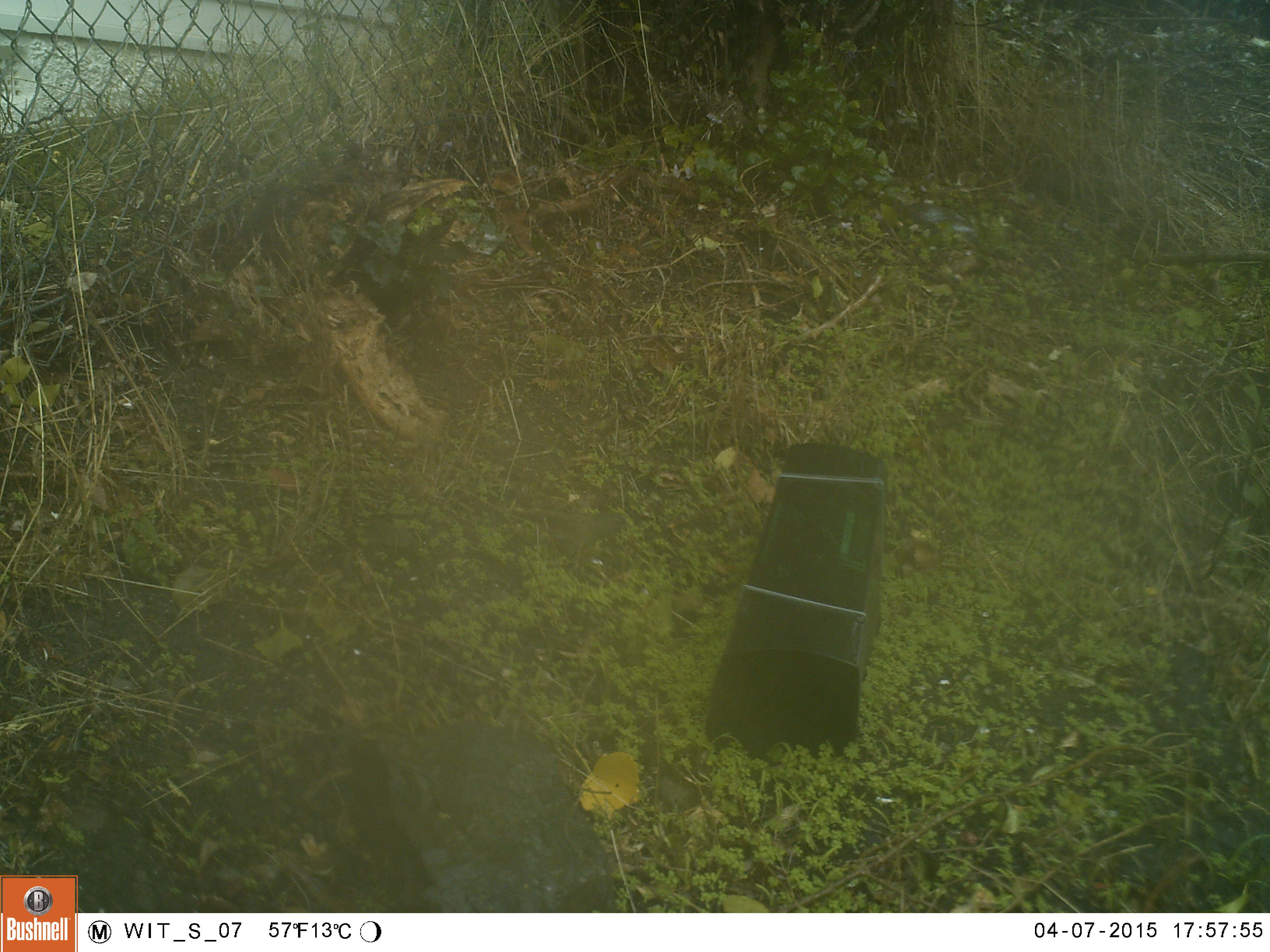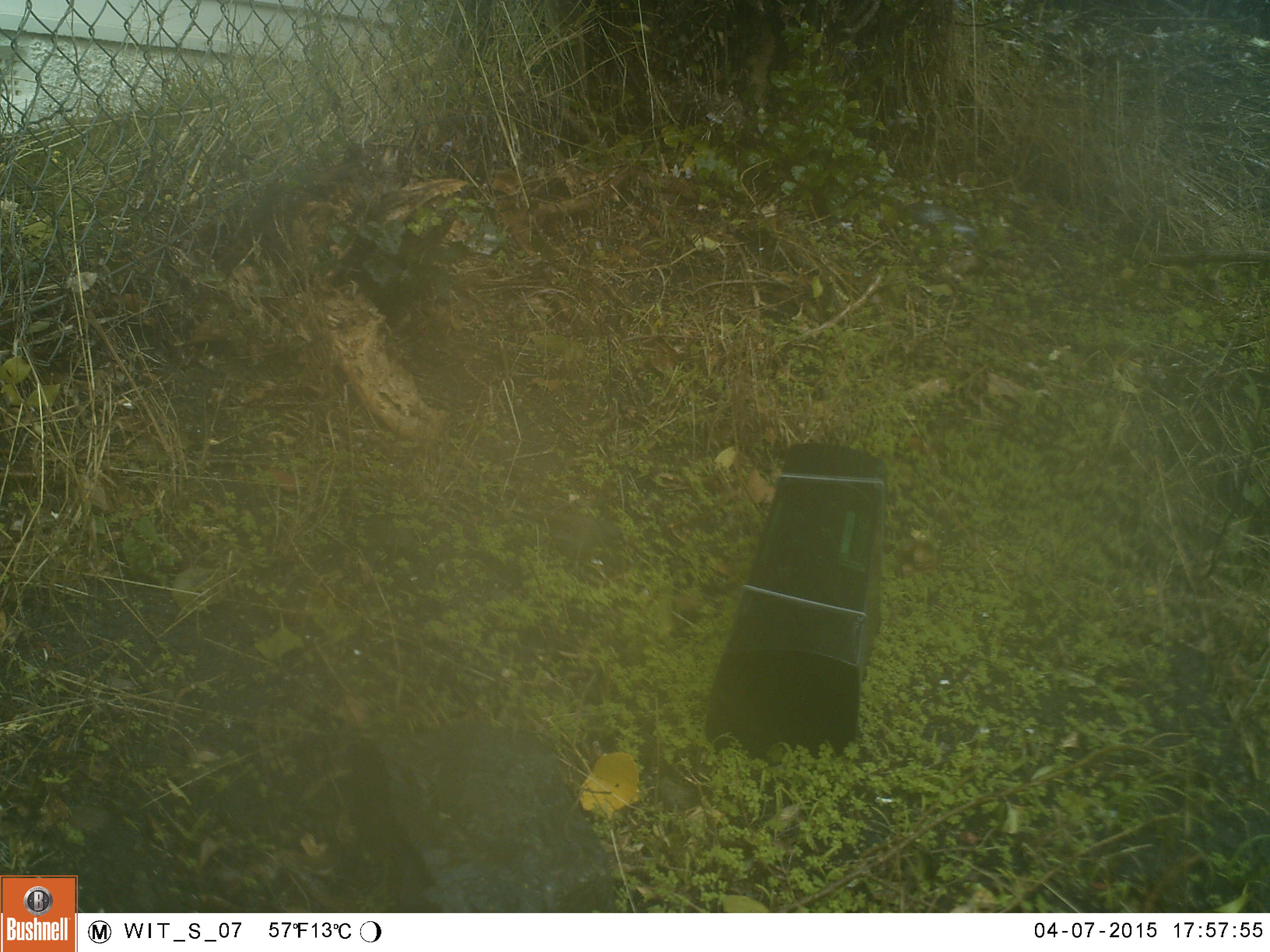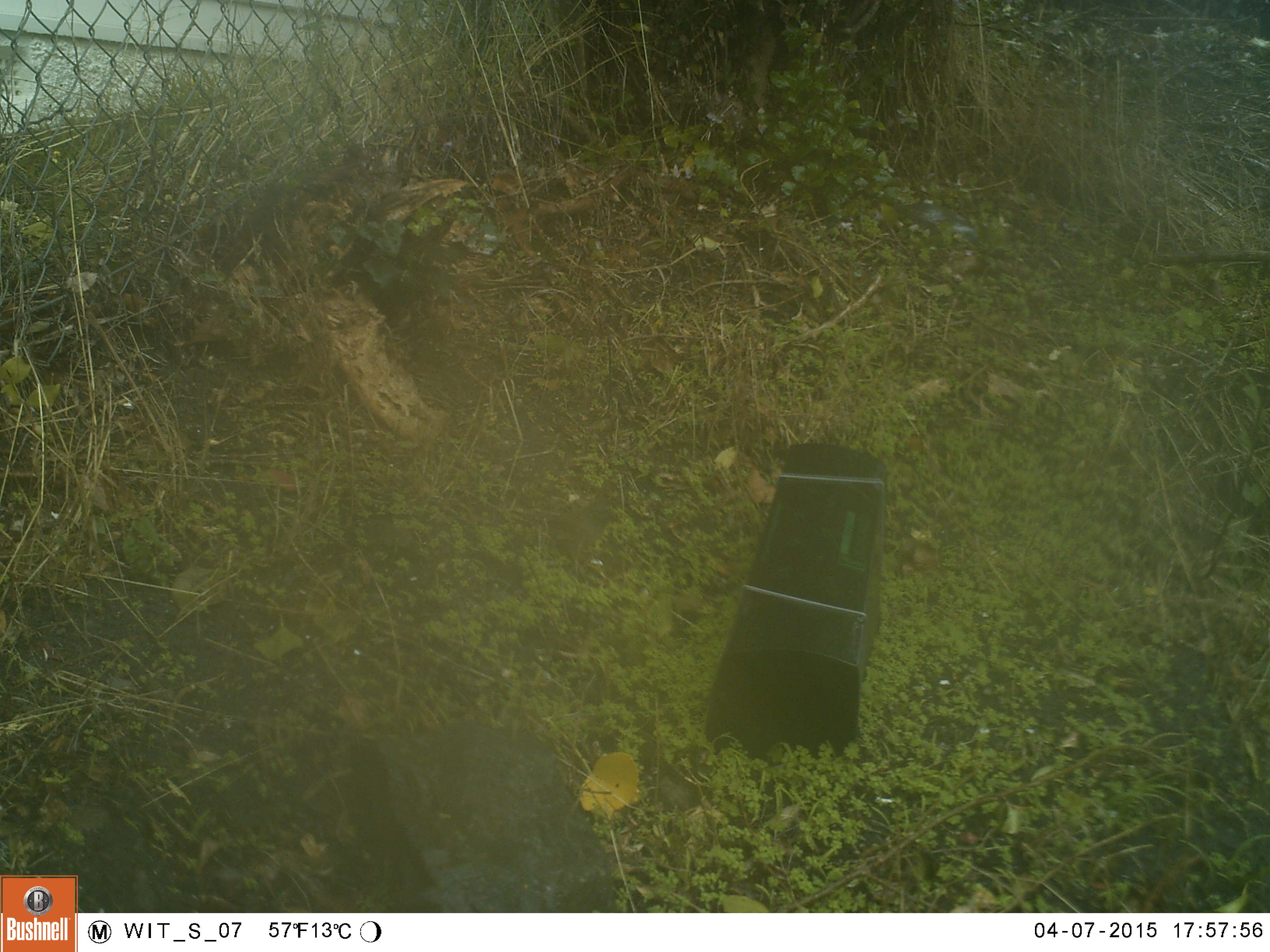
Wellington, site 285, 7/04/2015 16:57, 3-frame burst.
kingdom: Animalia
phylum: Chordata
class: Aves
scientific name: Aves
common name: bird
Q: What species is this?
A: Bird (Aves).